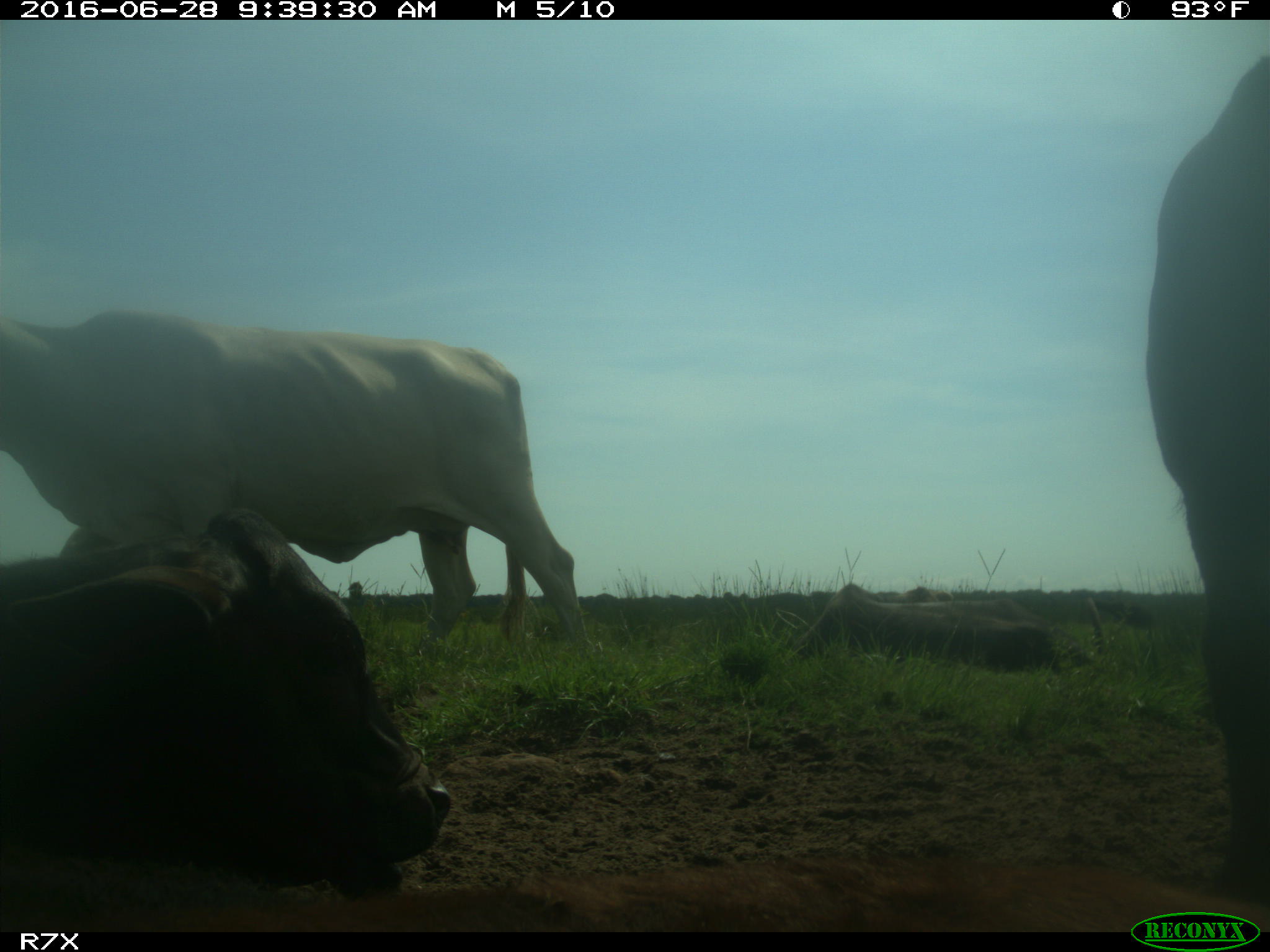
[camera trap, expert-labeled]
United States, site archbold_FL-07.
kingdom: Animalia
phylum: Chordata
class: Mammalia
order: Artiodactyla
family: Bovidae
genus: Bos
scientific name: Bos taurus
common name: domestic cow